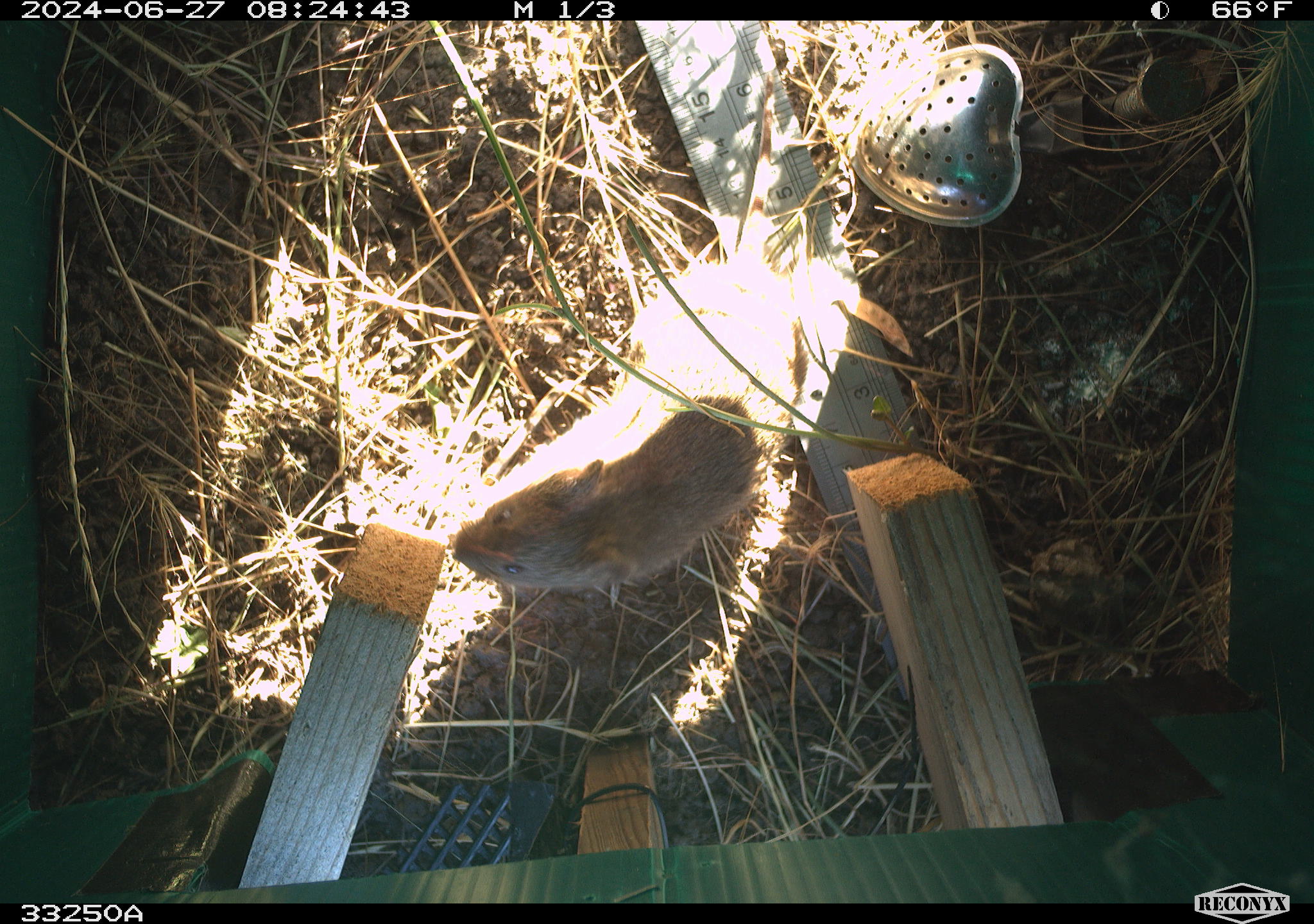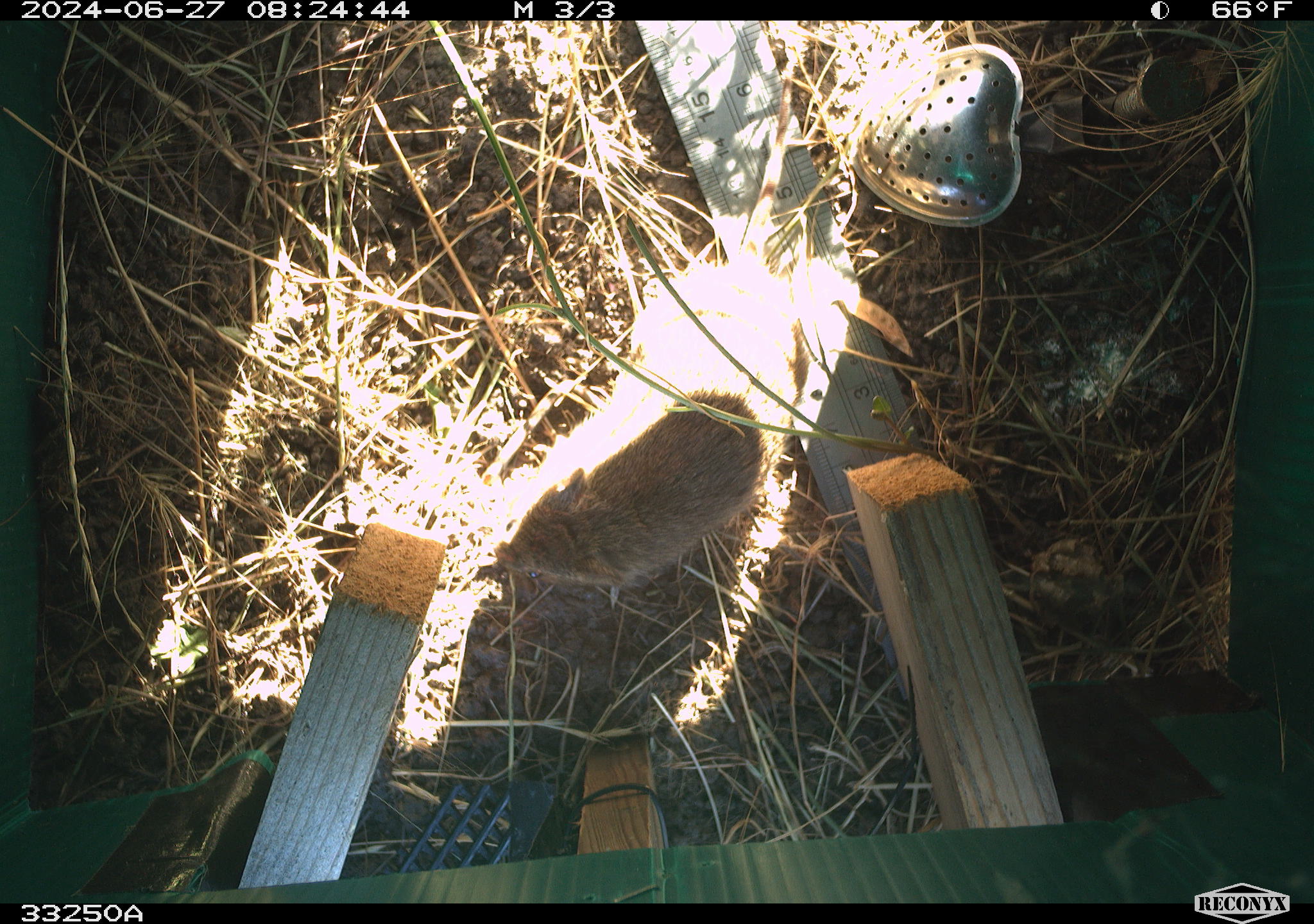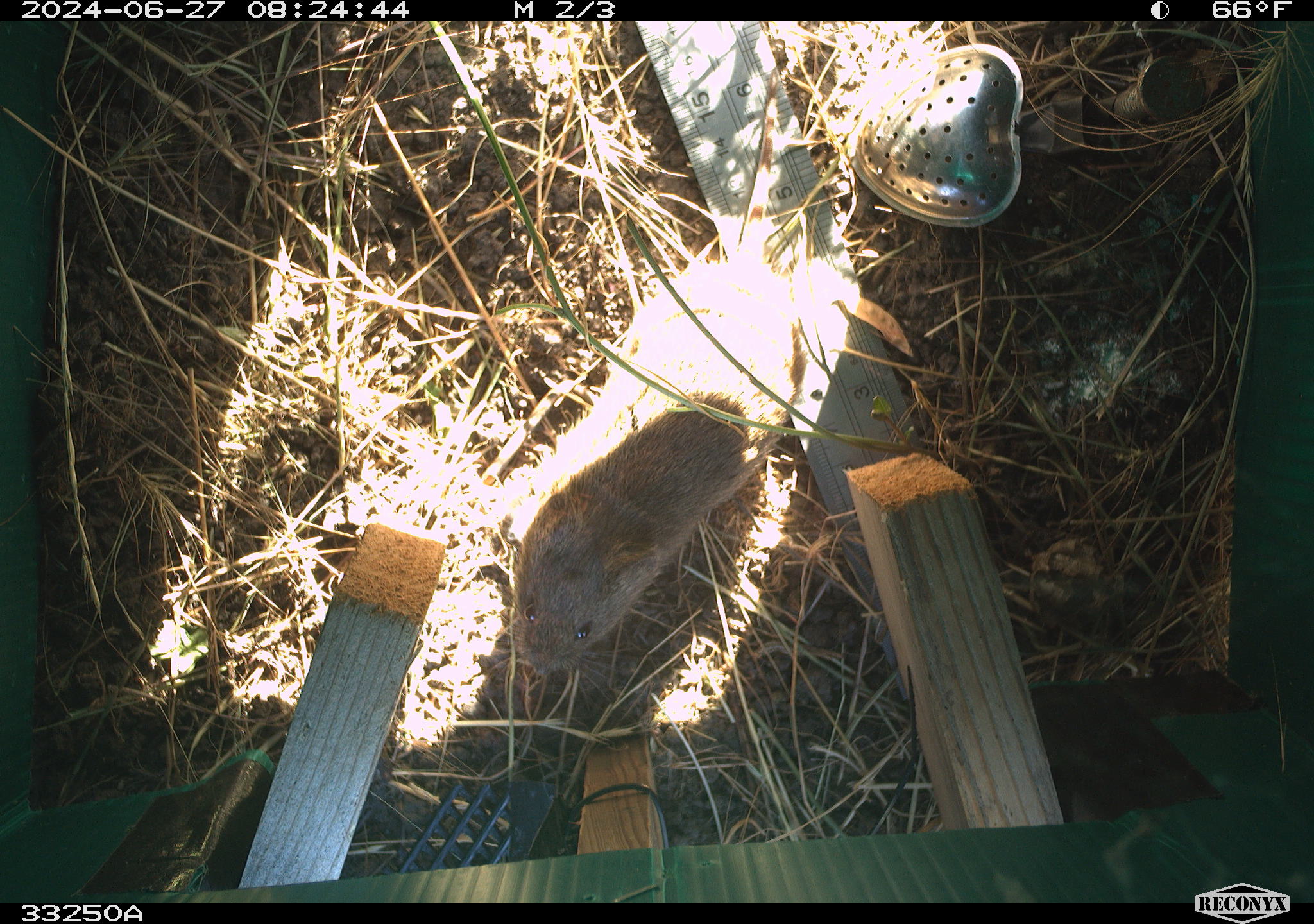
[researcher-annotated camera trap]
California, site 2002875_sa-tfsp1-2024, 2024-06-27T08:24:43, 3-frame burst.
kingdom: Animalia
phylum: Chordata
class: Mammalia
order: Rodentia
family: Cricetidae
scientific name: Arvicolinae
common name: voles, lemmings, and muskrats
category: arvicolinae subfamily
Arvicolinae subfamily (voles, lemmings, and muskrats) (Arvicolinae).